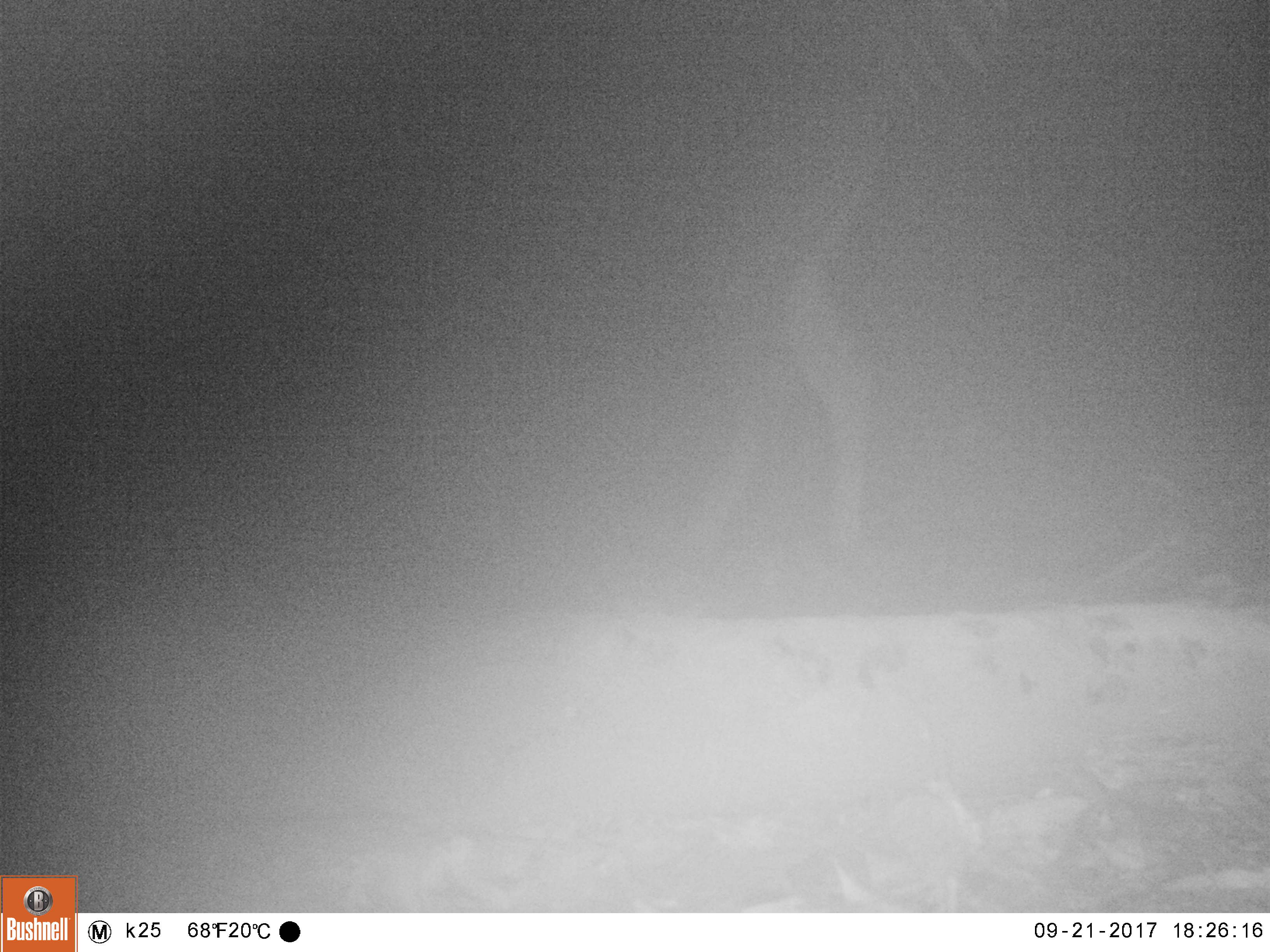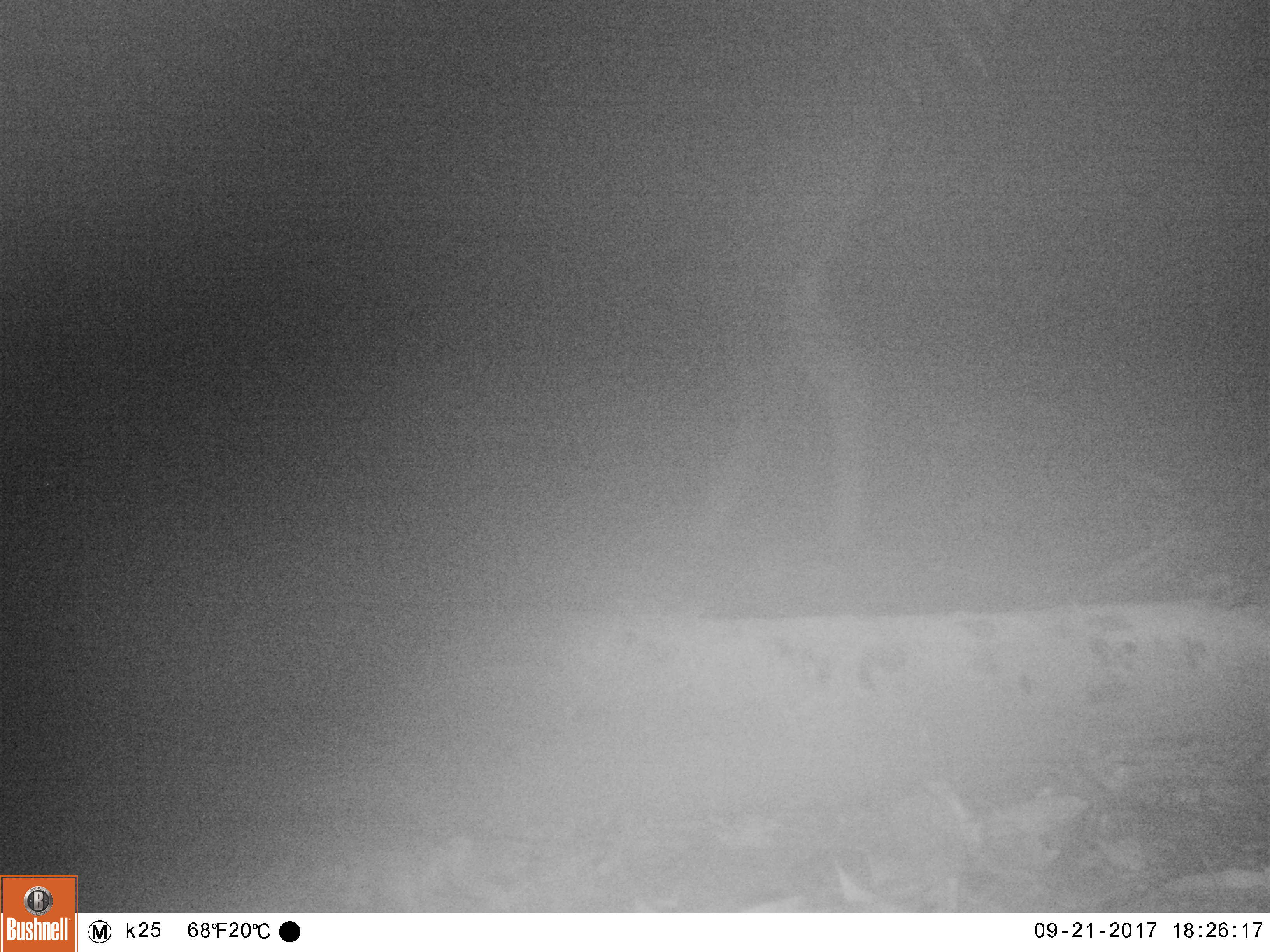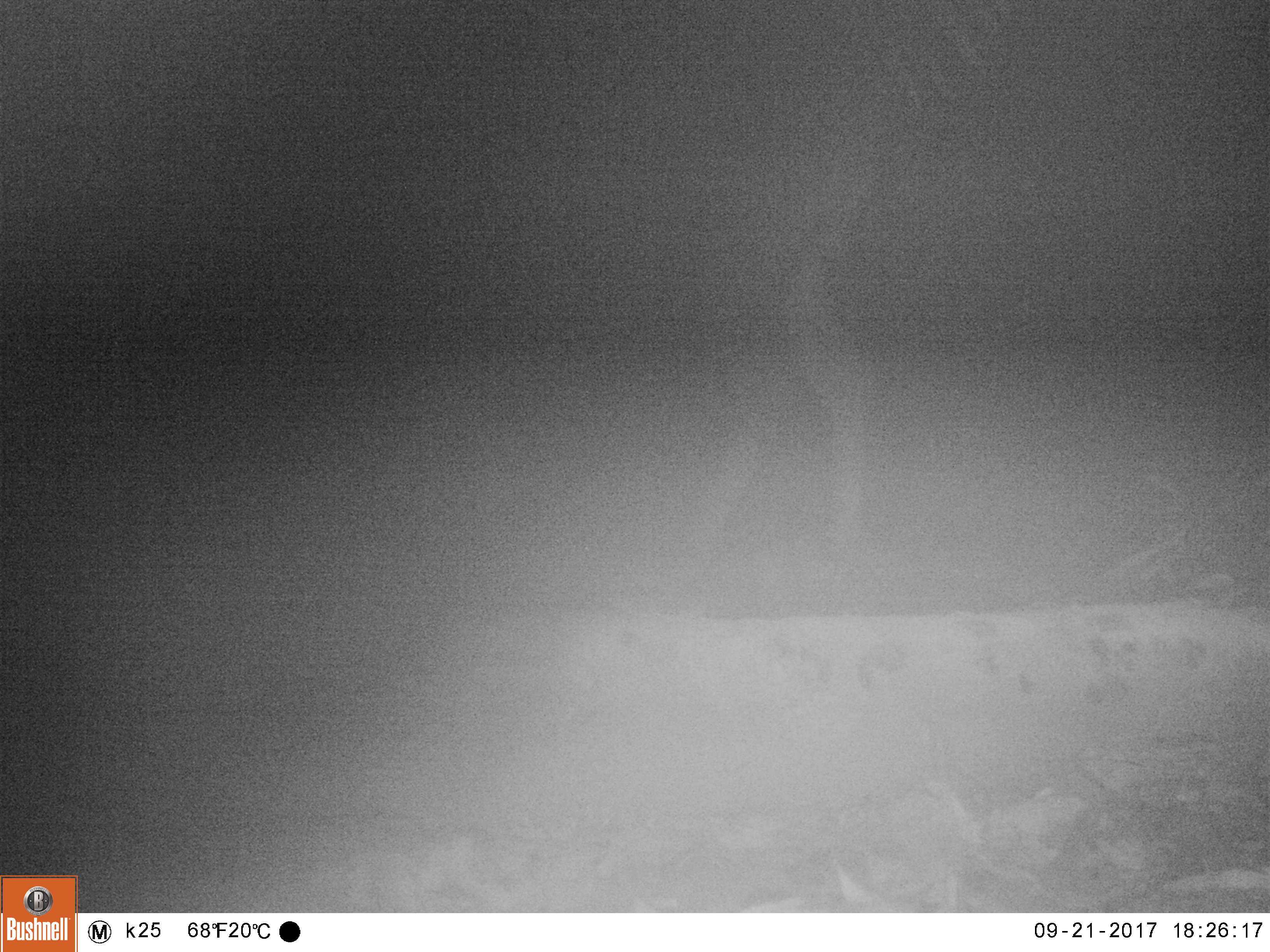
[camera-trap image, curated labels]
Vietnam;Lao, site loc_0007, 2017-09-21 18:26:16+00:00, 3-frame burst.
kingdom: Animalia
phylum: Chordata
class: Mammalia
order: Artiodactyla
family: Cervidae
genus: Rusa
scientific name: Rusa unicolor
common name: sambar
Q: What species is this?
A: Sambar (Rusa unicolor).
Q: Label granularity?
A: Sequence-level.